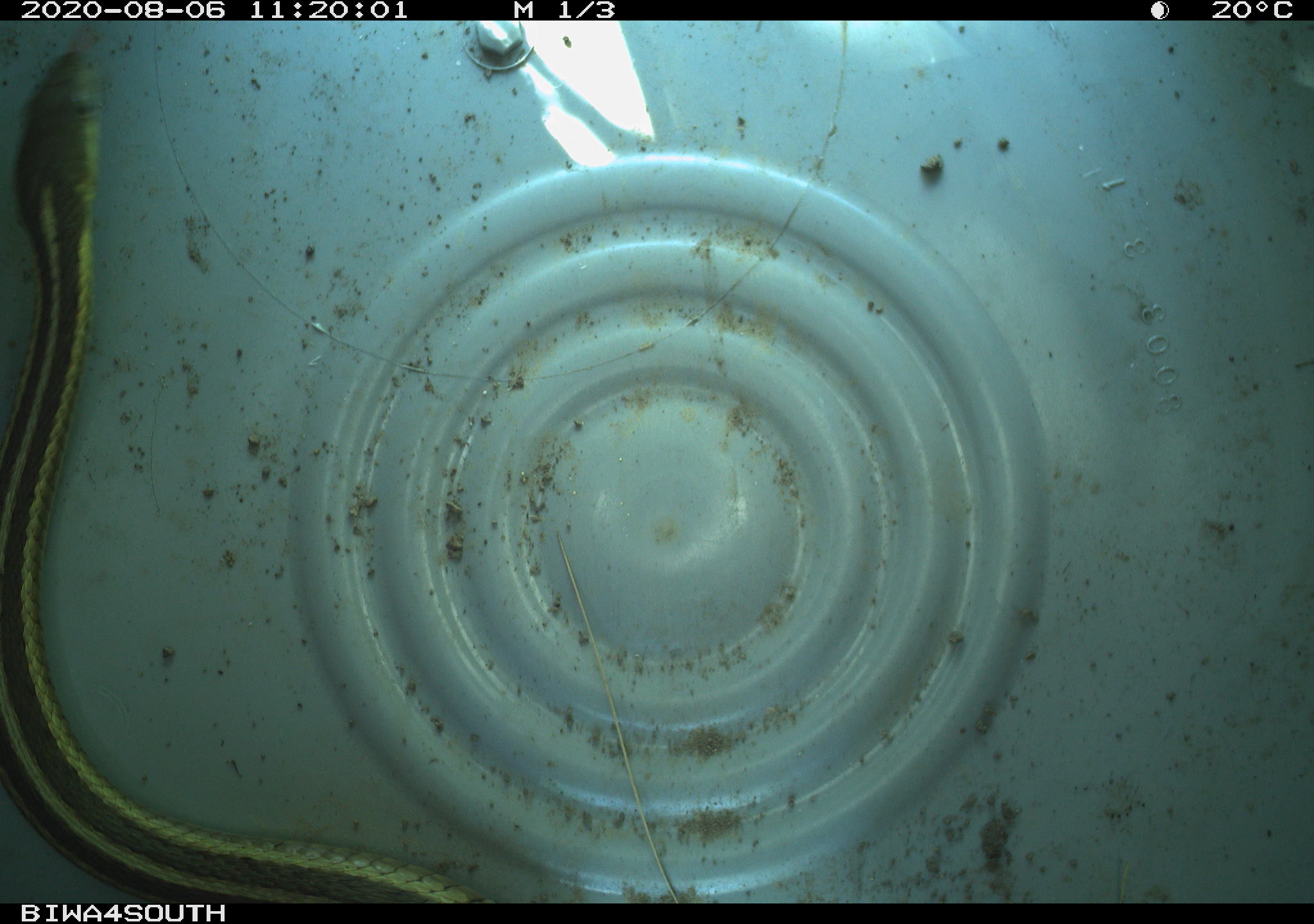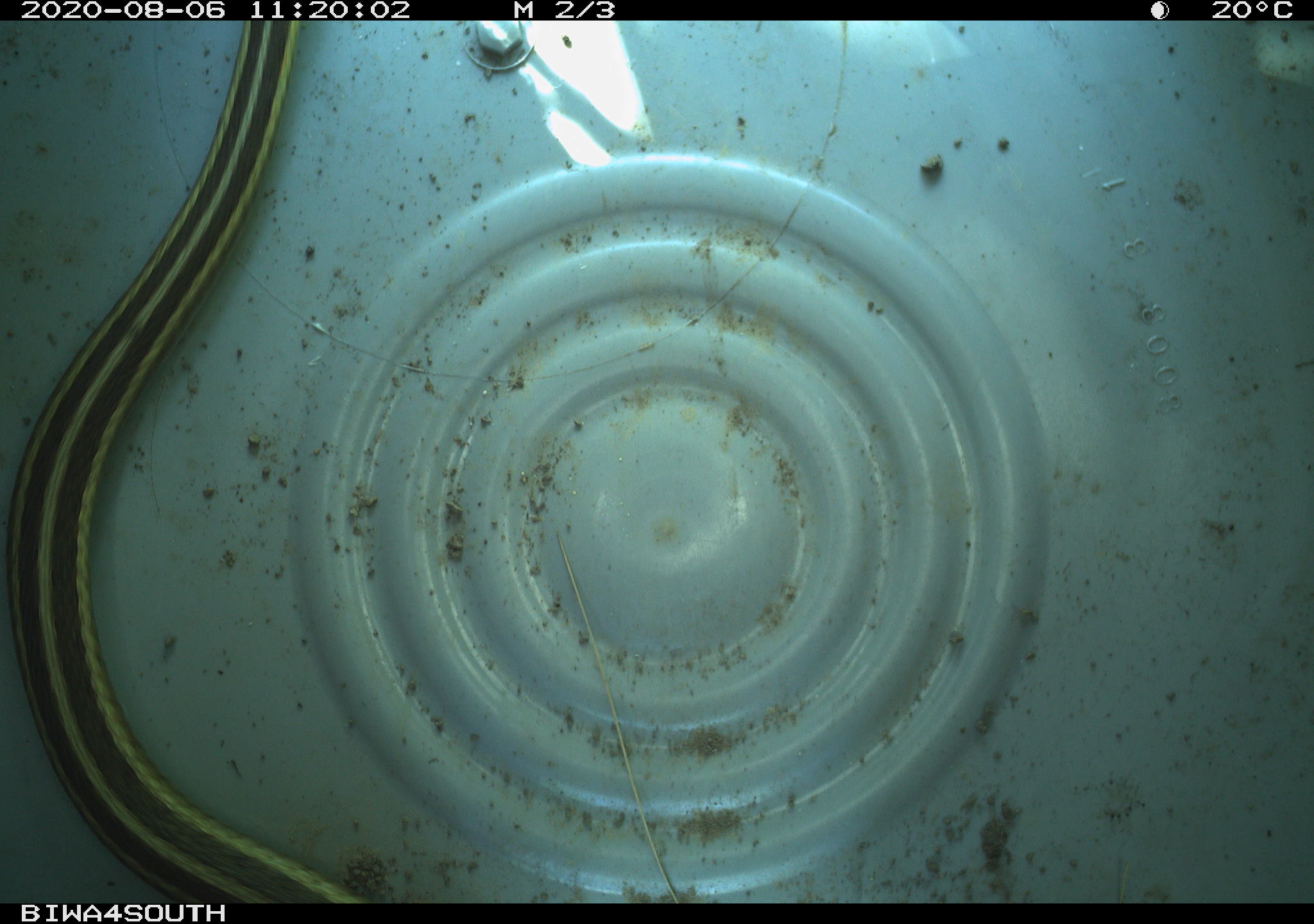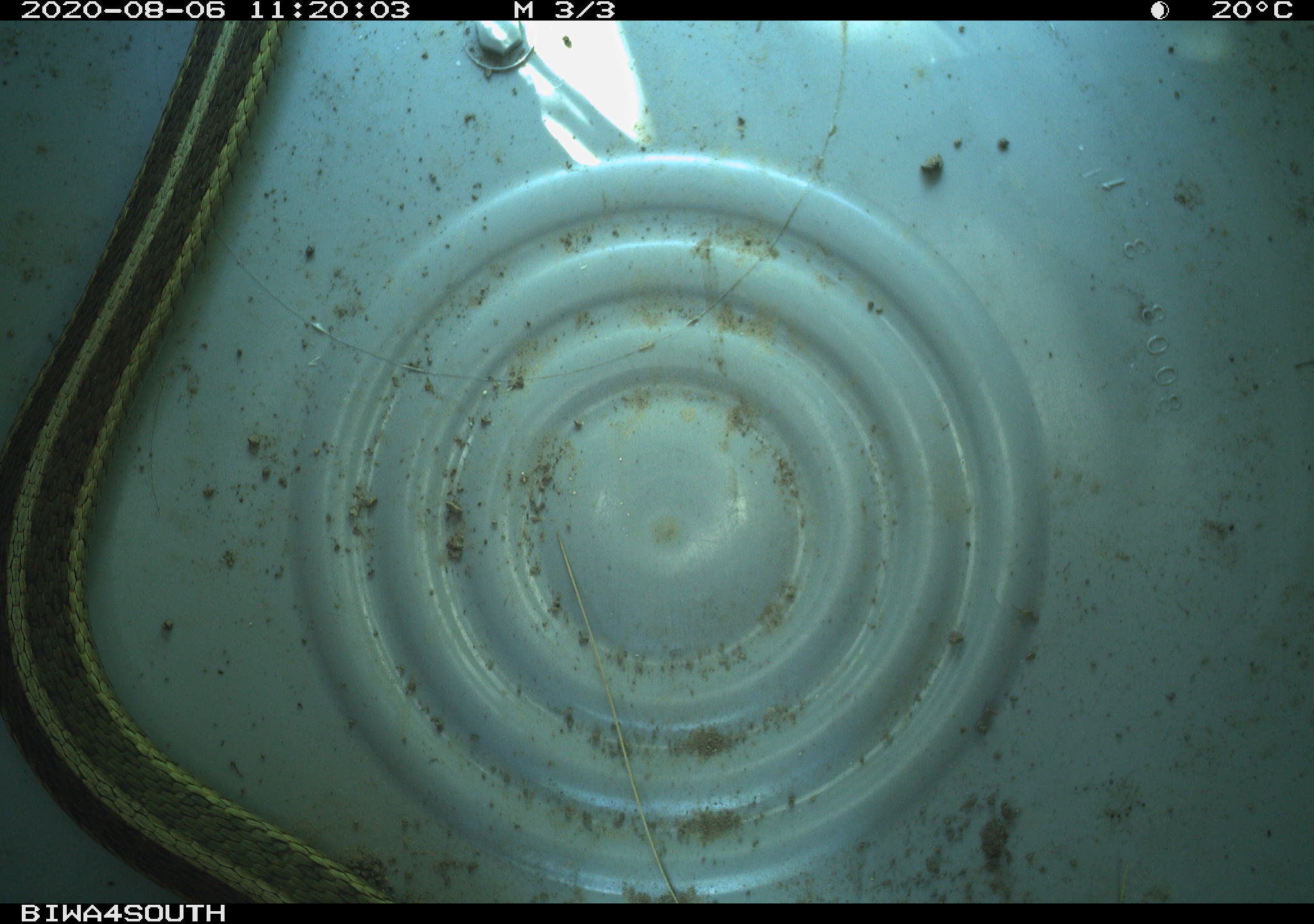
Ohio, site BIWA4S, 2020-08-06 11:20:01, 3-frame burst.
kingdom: Animalia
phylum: Chordata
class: Reptilia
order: Squamata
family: Colubridae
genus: Thamnophis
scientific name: Thamnophis sirtalis sirtalis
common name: eastern gartersnake